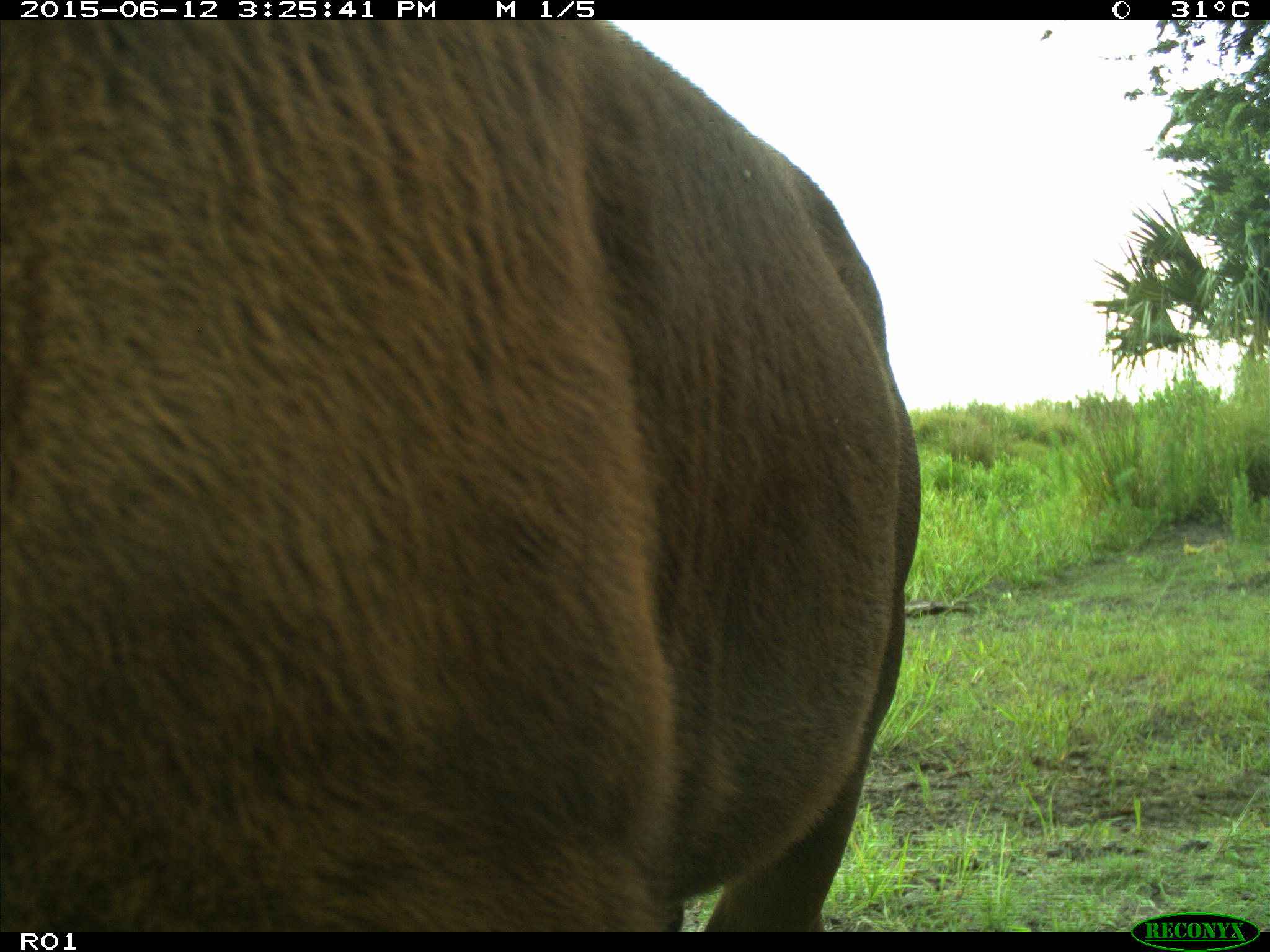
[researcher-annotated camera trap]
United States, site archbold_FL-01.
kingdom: Animalia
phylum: Chordata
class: Mammalia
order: Artiodactyla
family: Bovidae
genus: Bos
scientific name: Bos taurus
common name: domestic cow